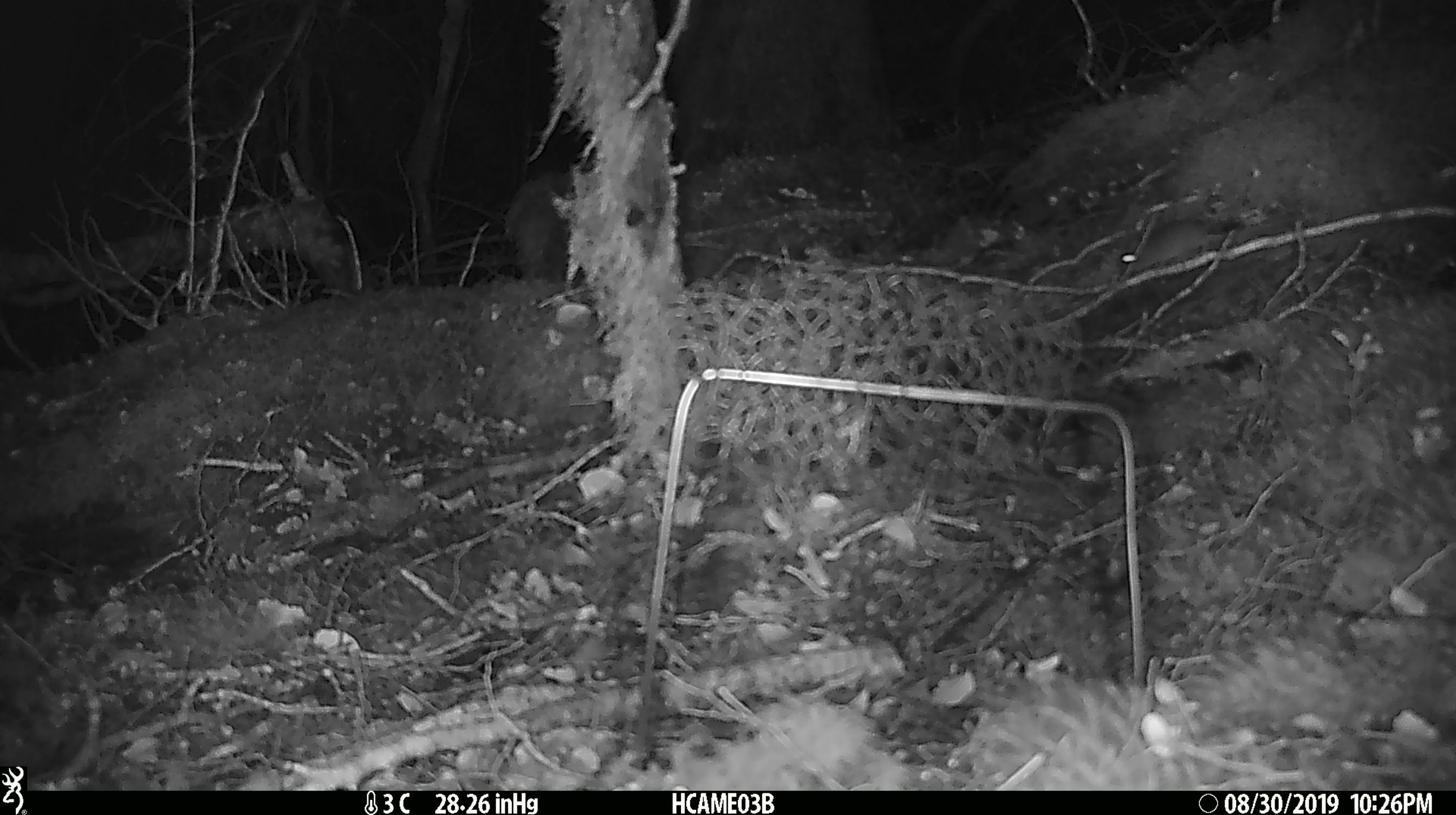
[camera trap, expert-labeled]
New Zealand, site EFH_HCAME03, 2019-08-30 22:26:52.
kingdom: Animalia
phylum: Chordata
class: Mammalia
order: Rodentia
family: Muridae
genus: Mus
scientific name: Mus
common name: mouse